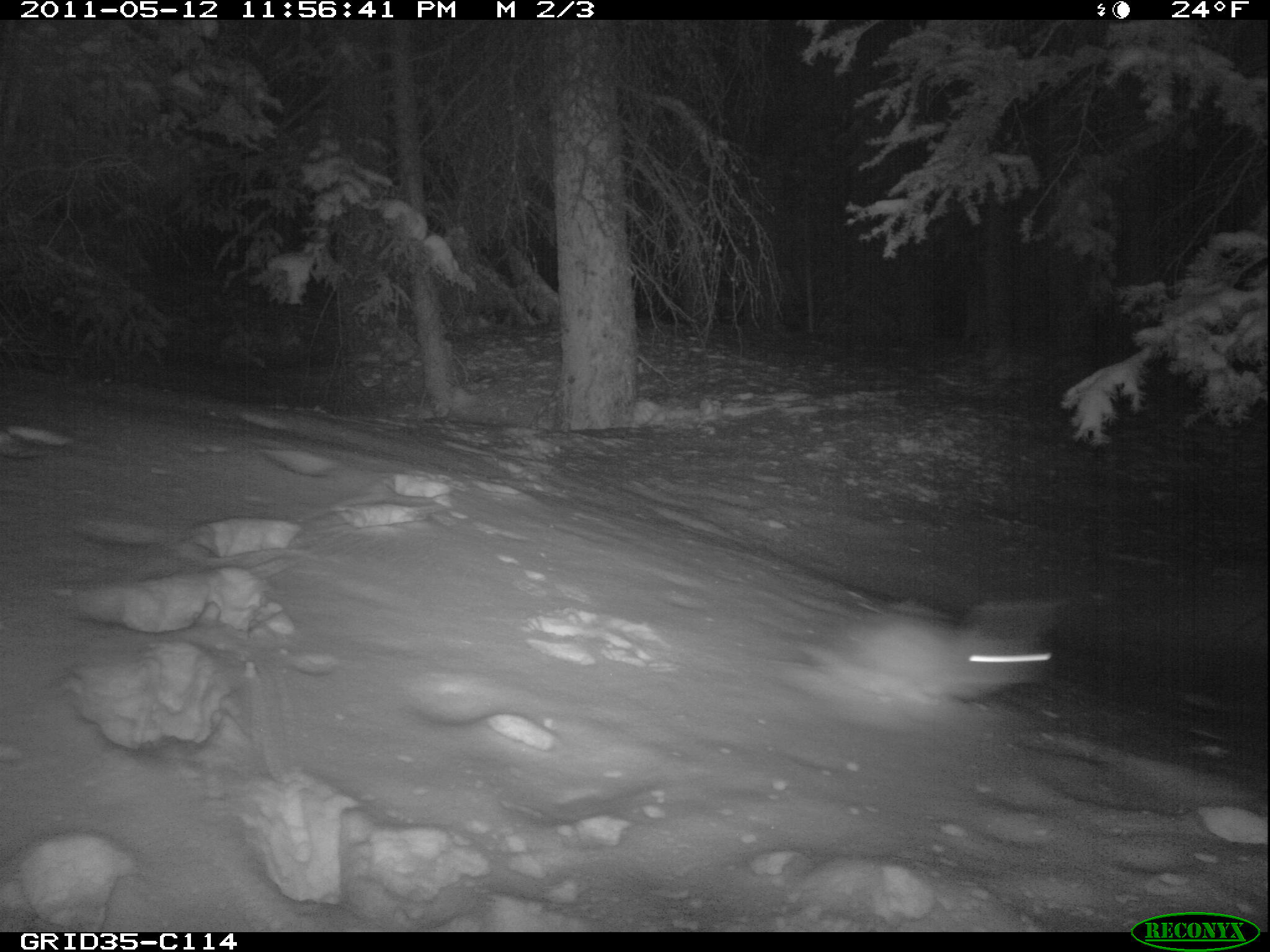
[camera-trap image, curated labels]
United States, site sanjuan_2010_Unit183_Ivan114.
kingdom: Animalia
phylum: Chordata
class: Mammalia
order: Lagomorpha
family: Leporidae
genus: Lepus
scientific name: Lepus americanus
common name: snowshoe hare